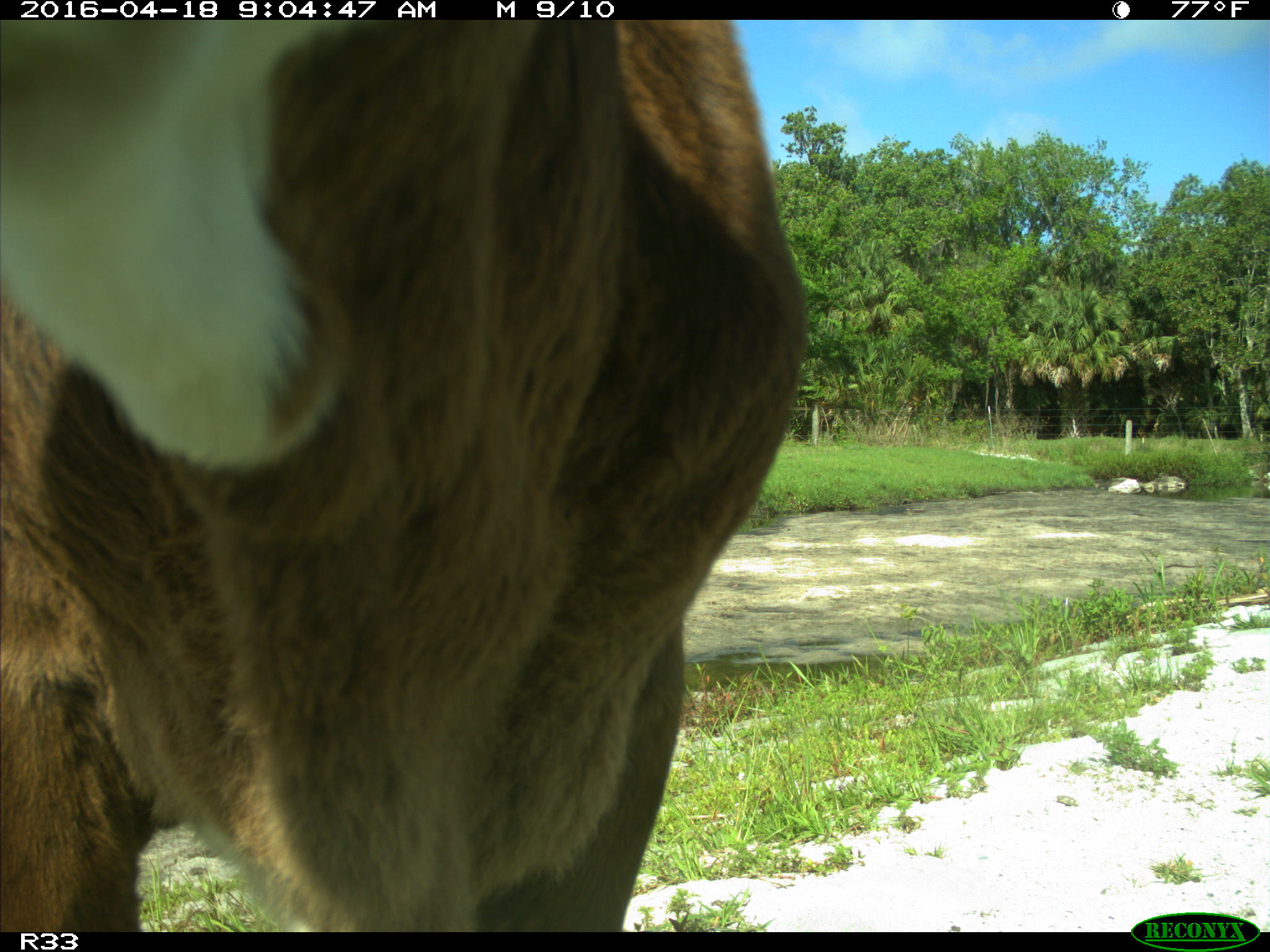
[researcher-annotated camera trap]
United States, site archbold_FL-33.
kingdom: Animalia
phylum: Chordata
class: Mammalia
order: Artiodactyla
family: Bovidae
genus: Bos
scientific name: Bos taurus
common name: domestic cow